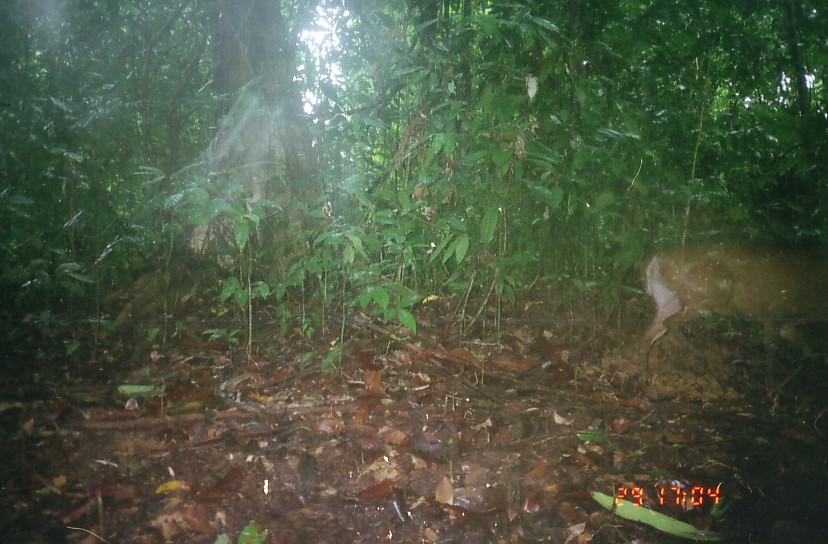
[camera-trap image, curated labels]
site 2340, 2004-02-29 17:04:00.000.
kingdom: Animalia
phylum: Chordata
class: Mammalia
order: Artiodactyla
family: Cervidae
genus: Muntiacus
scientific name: Muntiacus muntjak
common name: southern red muntjac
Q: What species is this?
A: Muntiacus muntjak (southern red muntjac).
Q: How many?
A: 1.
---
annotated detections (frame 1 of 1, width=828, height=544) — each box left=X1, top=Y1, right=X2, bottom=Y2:
muntiacus muntjak: left=638, top=243, right=827, bottom=384